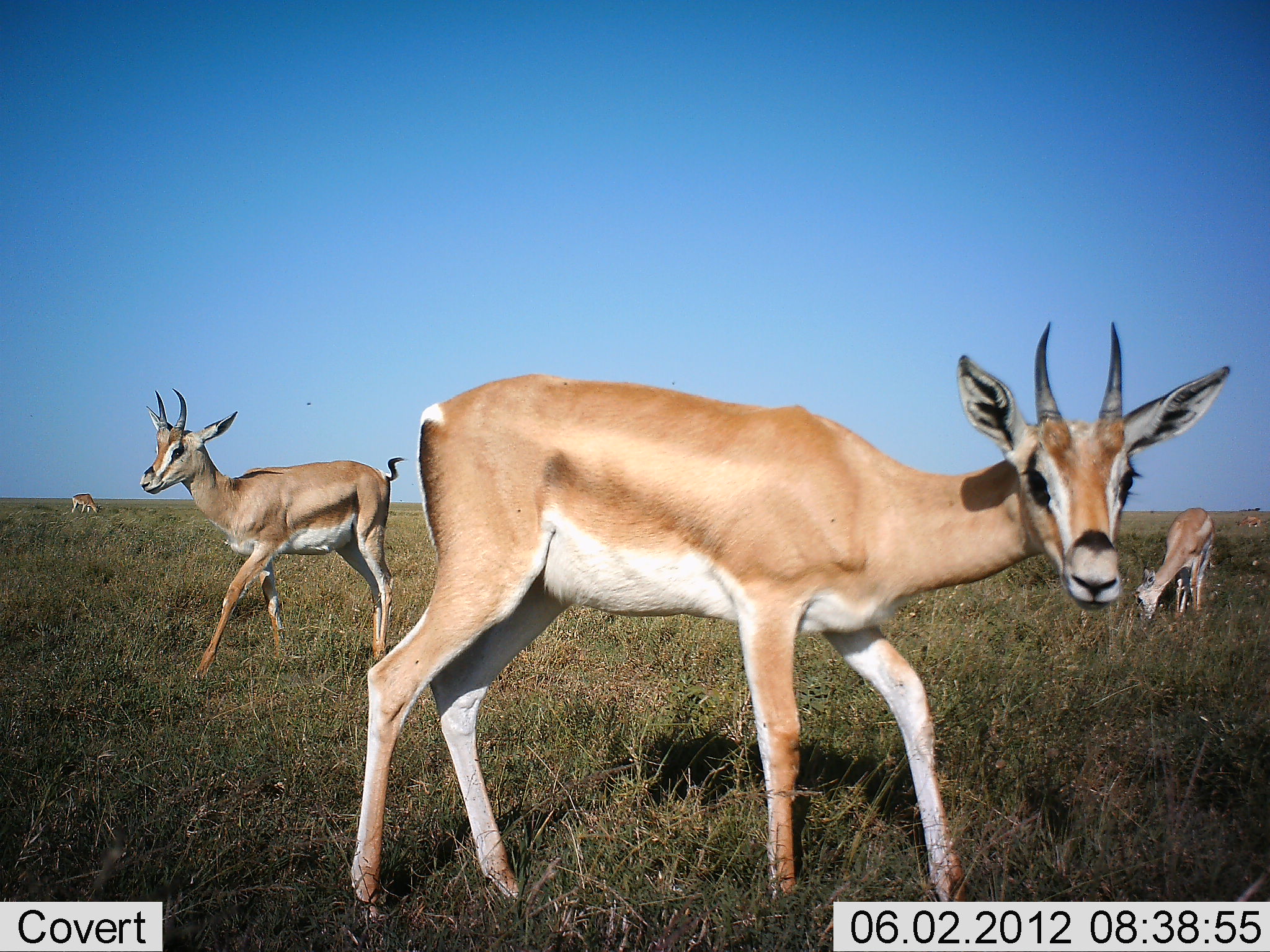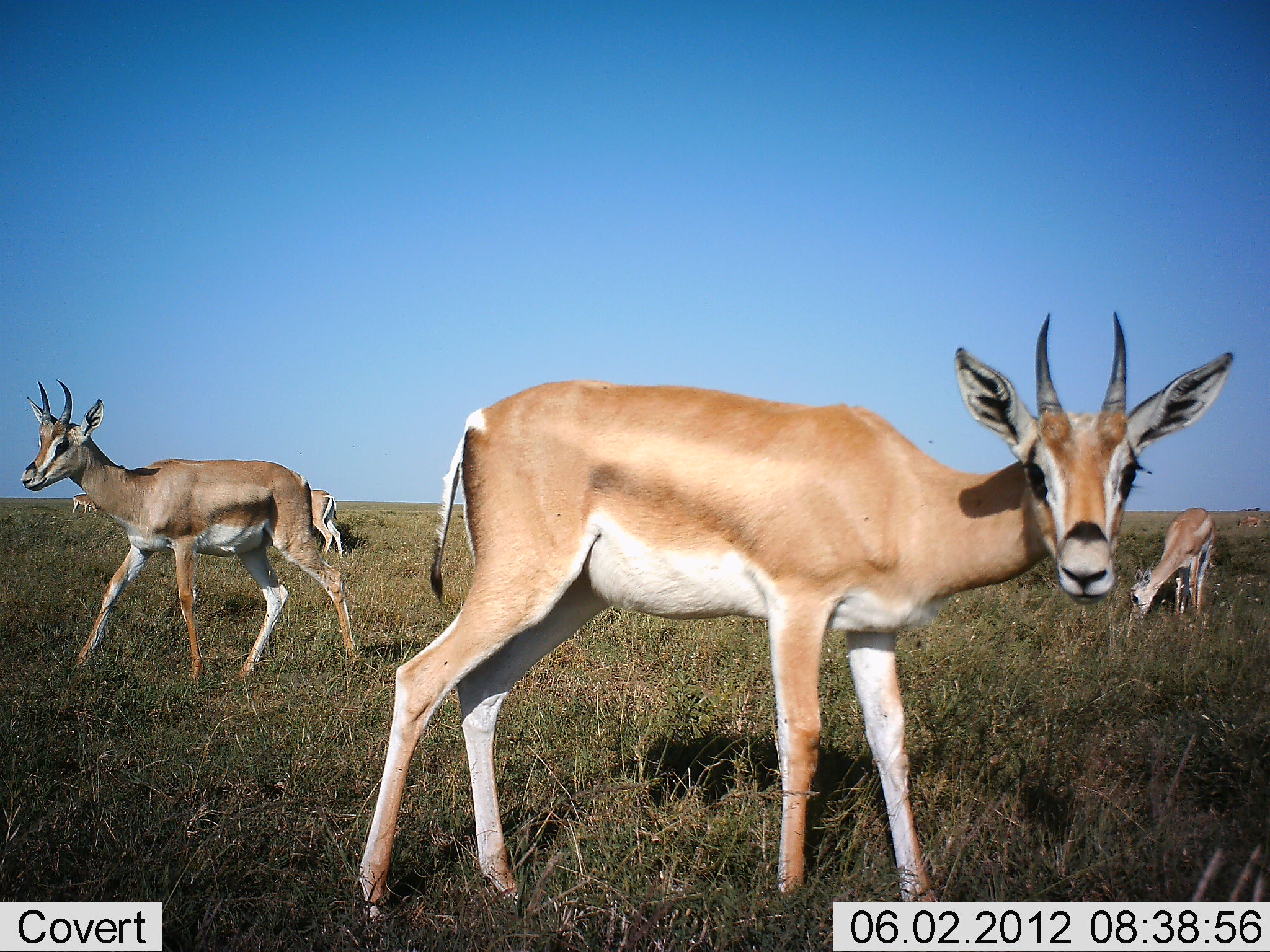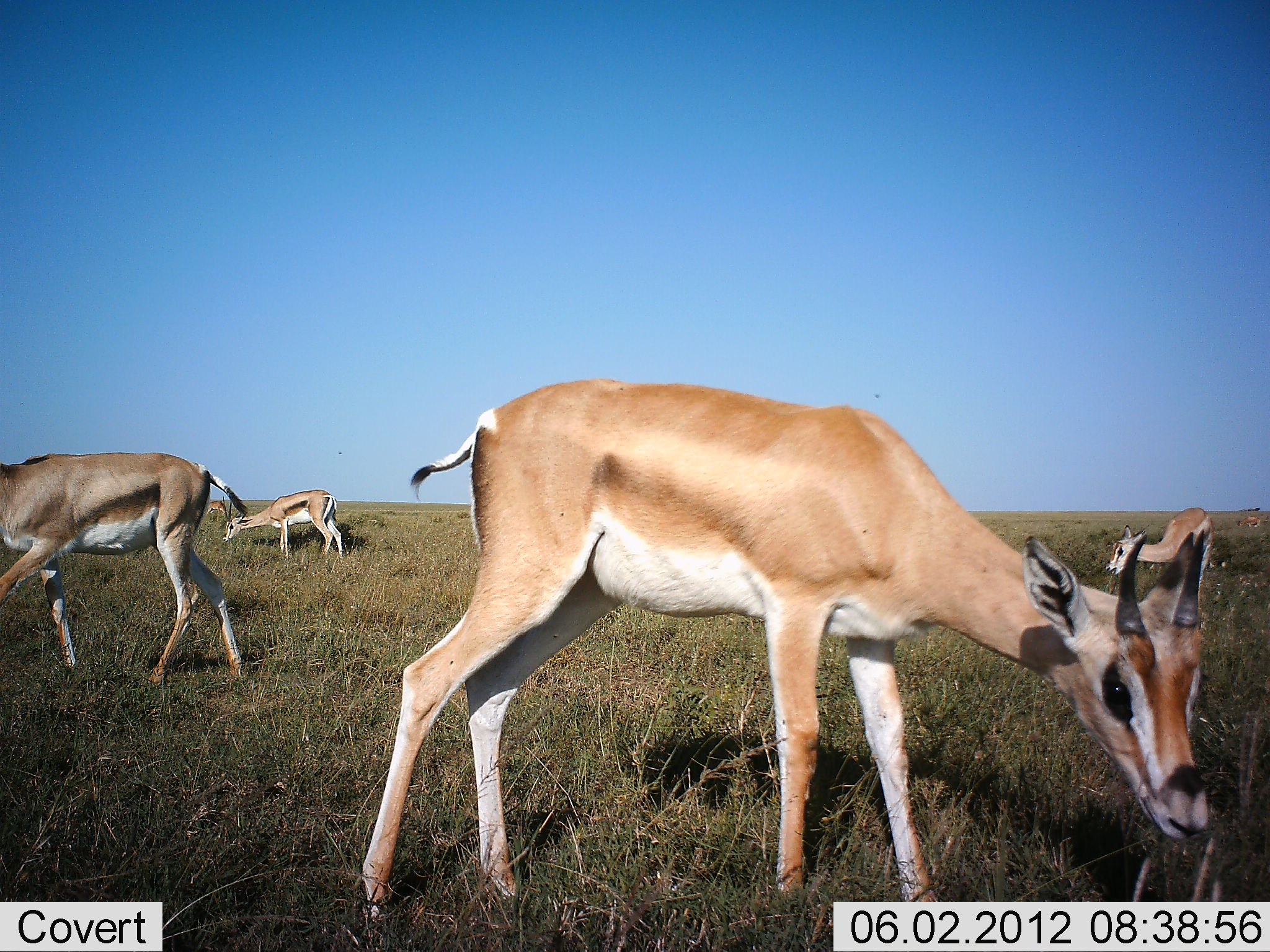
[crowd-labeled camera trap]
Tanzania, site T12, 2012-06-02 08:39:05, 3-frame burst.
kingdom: Animalia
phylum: Chordata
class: Mammalia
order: Artiodactyla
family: Bovidae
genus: Nanger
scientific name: Nanger granti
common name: grant's gazelle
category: gazellegrants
Gazellegrants (grant's gazelle) (Nanger granti), count 5. Behavior (volunteer vote fractions): standing 60%, resting 0%, moving 80%, interacting 0%. Young present (vote fraction): 20%. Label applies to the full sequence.